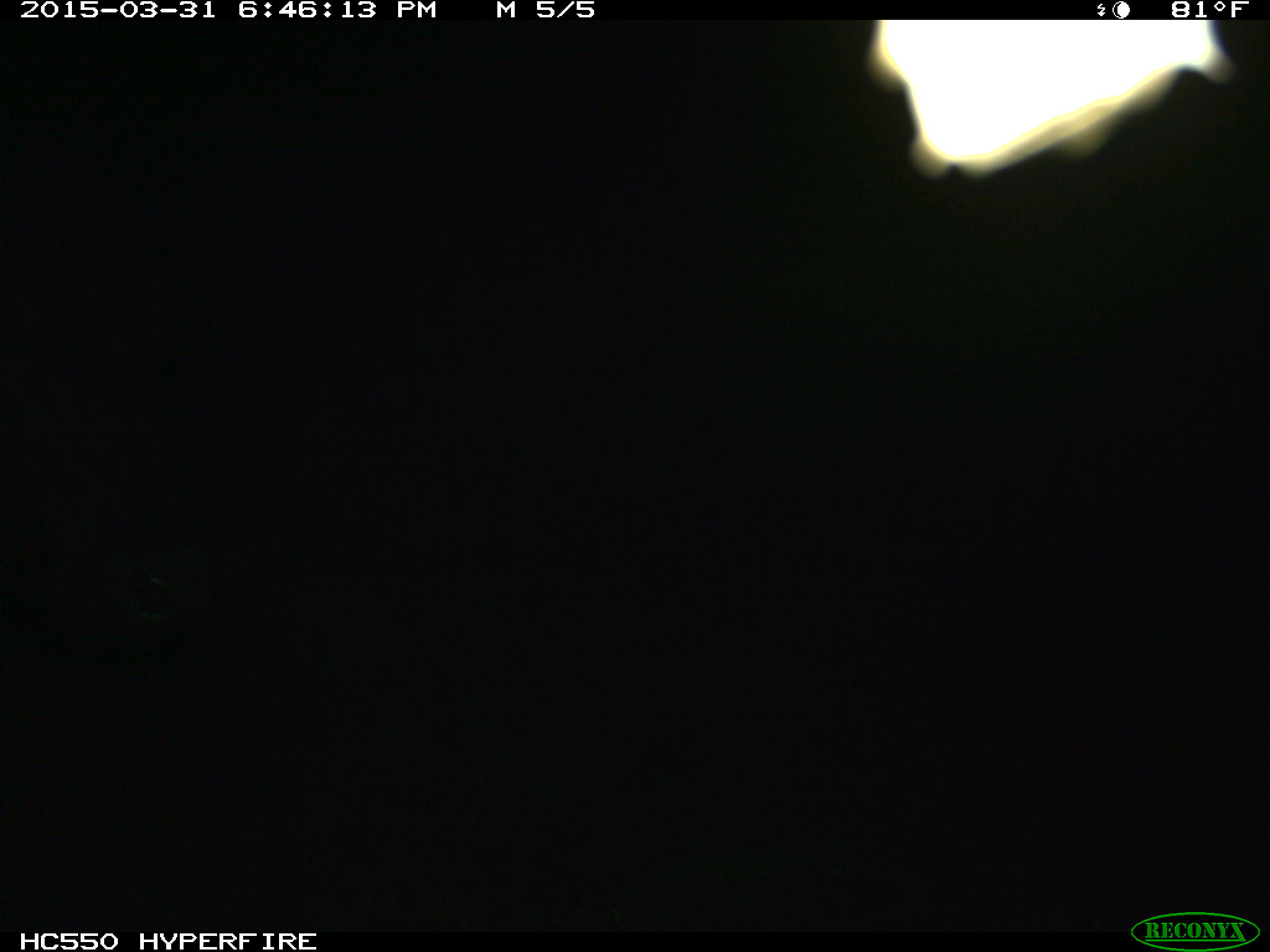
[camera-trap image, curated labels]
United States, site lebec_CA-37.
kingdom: Animalia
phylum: Chordata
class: Mammalia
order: Artiodactyla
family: Bovidae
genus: Bos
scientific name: Bos taurus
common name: domestic cow